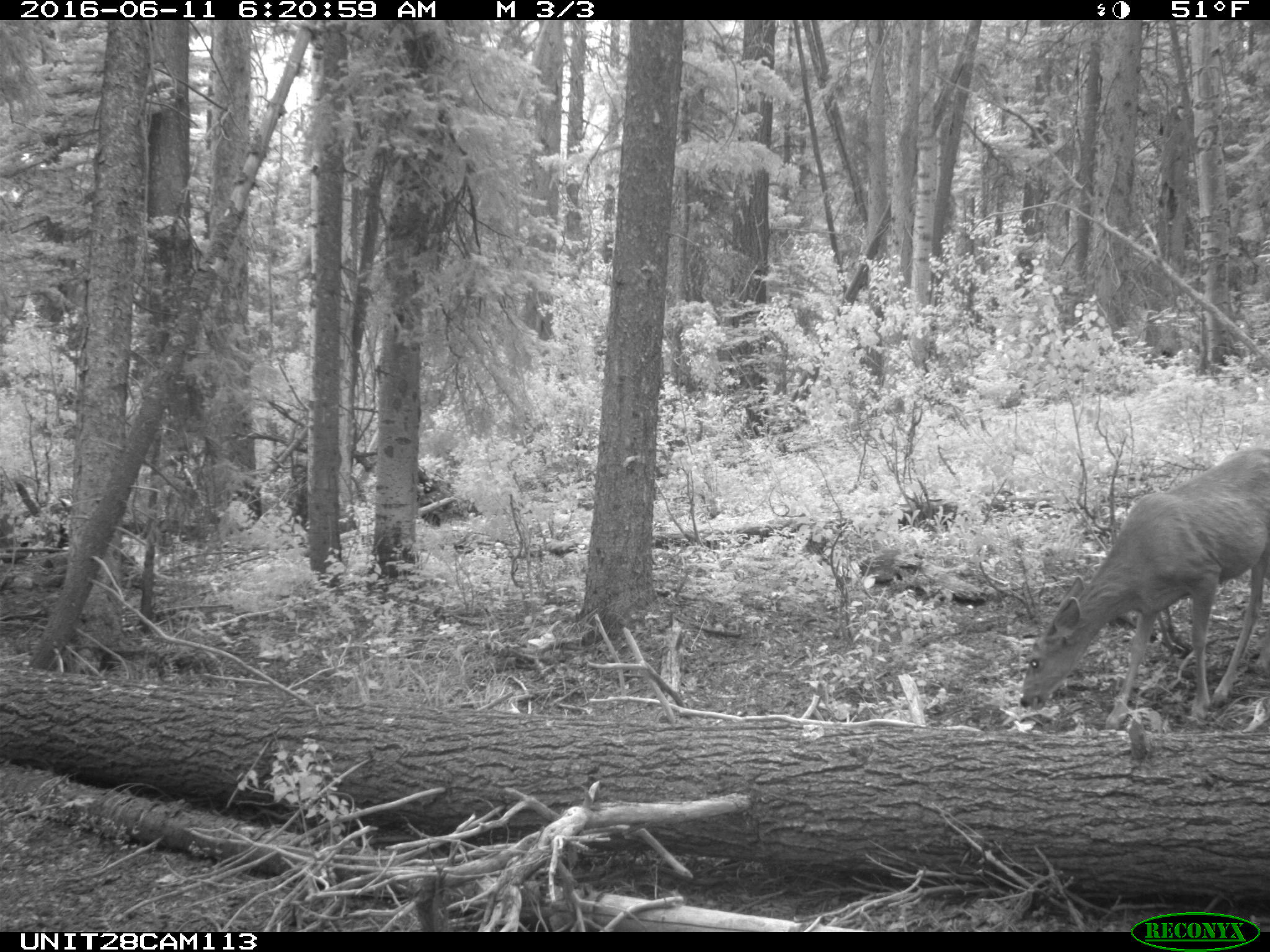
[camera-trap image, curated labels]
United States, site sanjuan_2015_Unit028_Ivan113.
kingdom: Animalia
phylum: Chordata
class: Mammalia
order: Artiodactyla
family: Cervidae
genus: Odocoileus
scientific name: Odocoileus hemionus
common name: mule deer